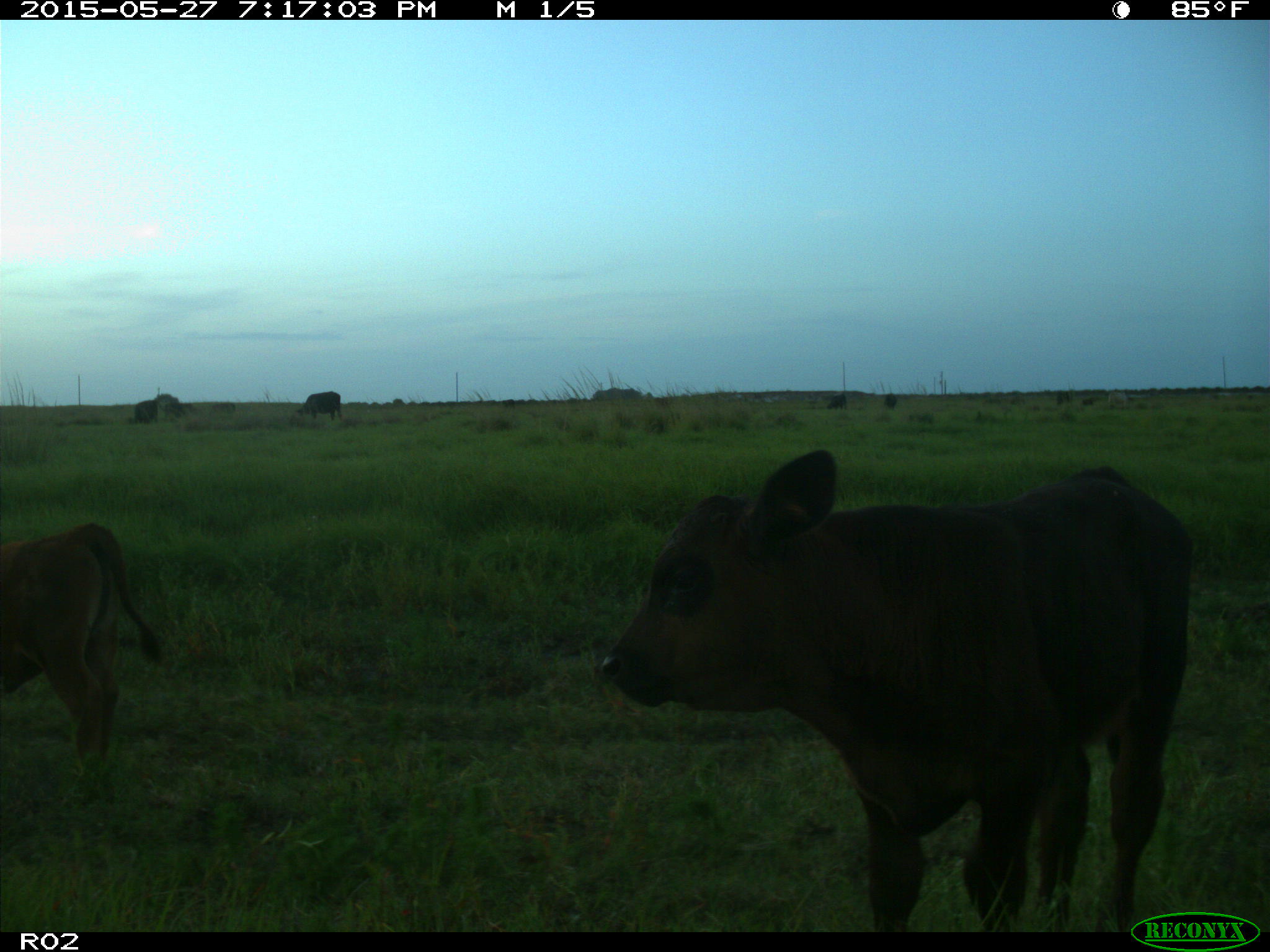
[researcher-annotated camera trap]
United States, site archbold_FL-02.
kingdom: Animalia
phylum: Chordata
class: Mammalia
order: Artiodactyla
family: Bovidae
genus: Bos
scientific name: Bos taurus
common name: domestic cow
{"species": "Bos taurus (domestic cow)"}